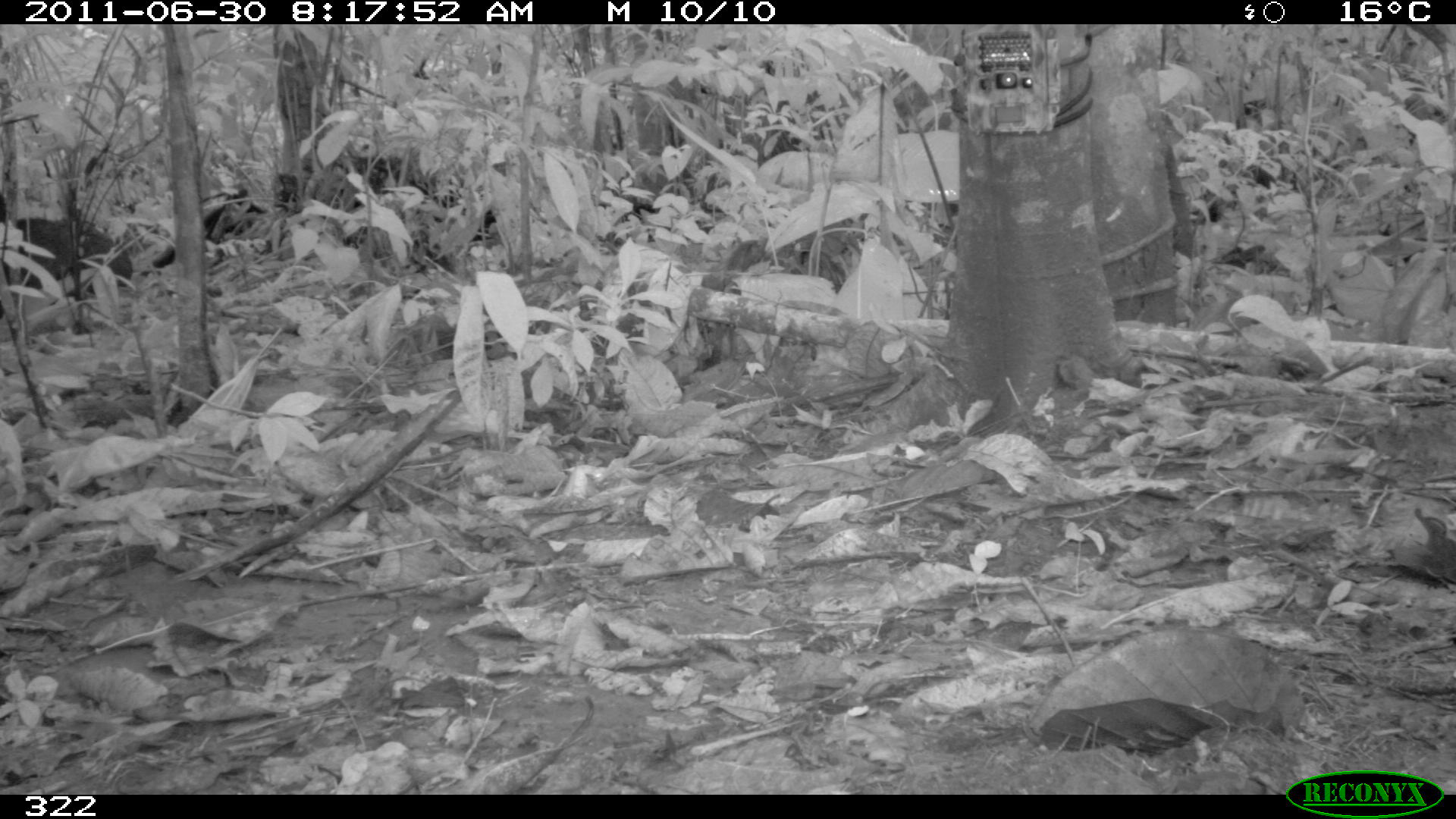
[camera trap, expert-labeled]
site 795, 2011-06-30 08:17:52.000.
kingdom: Animalia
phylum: Chordata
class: Mammalia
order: Artiodactyla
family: Tayassuidae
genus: Tayassu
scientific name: Tayassu pecari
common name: white-lipped peccary